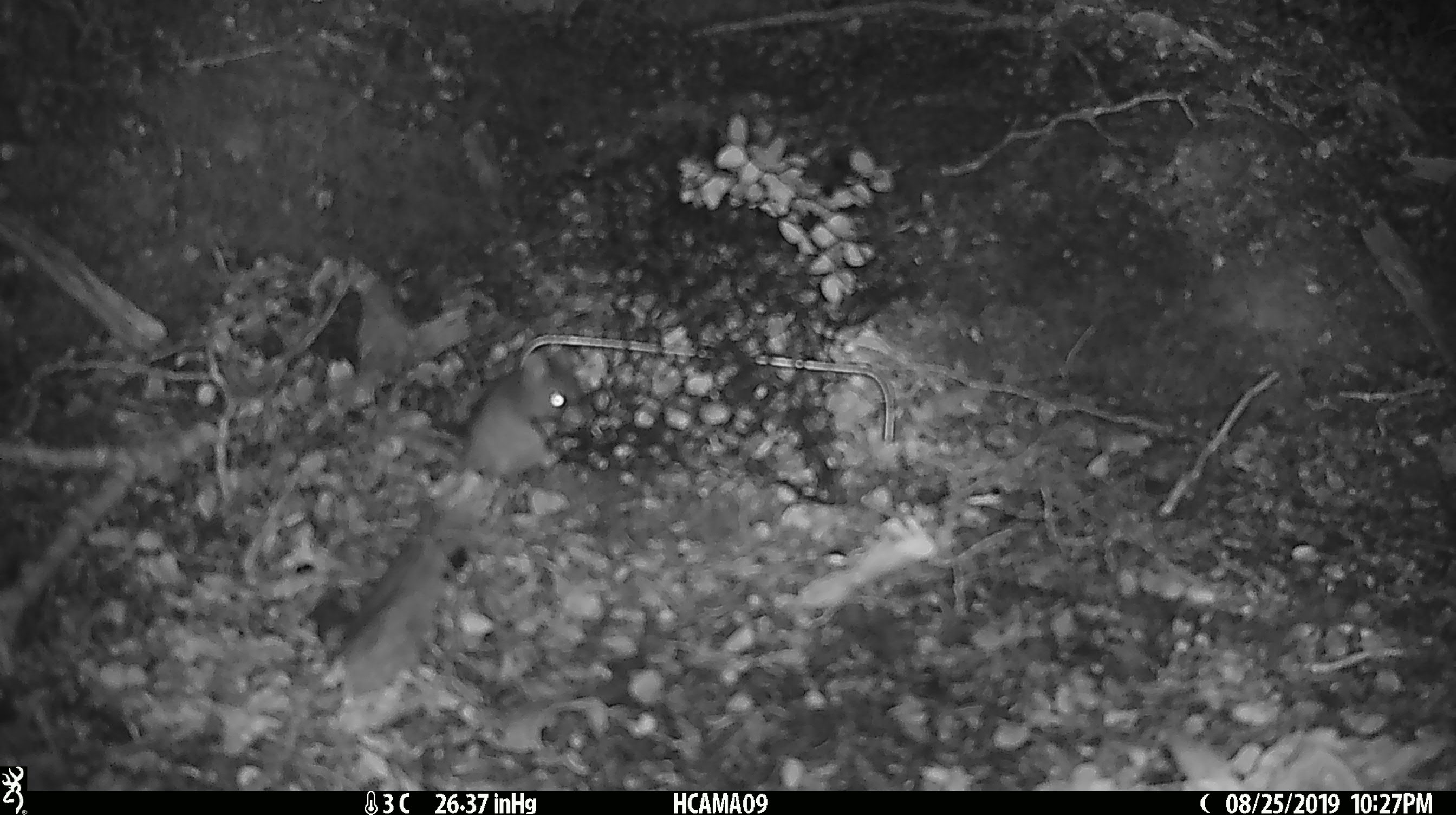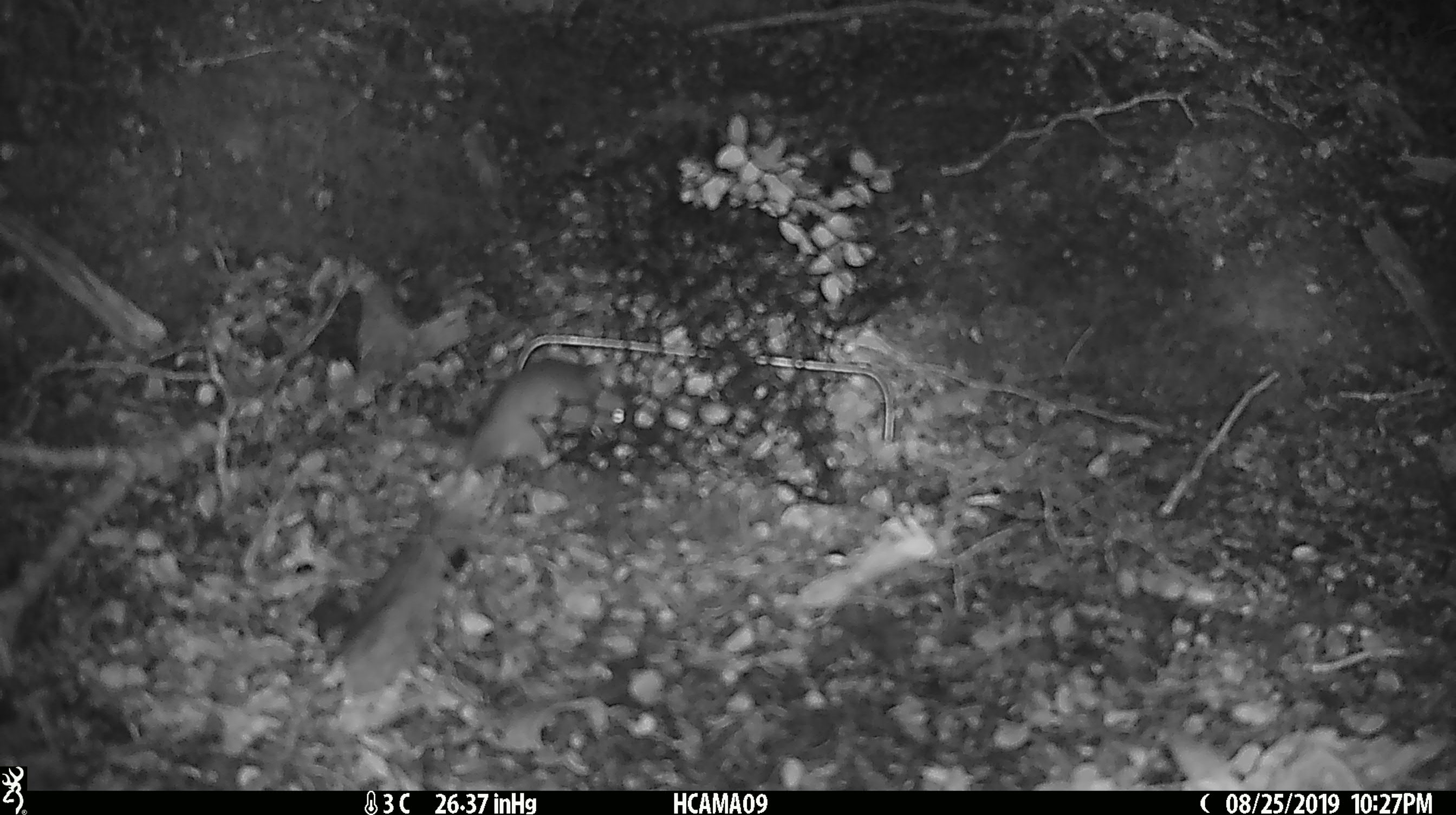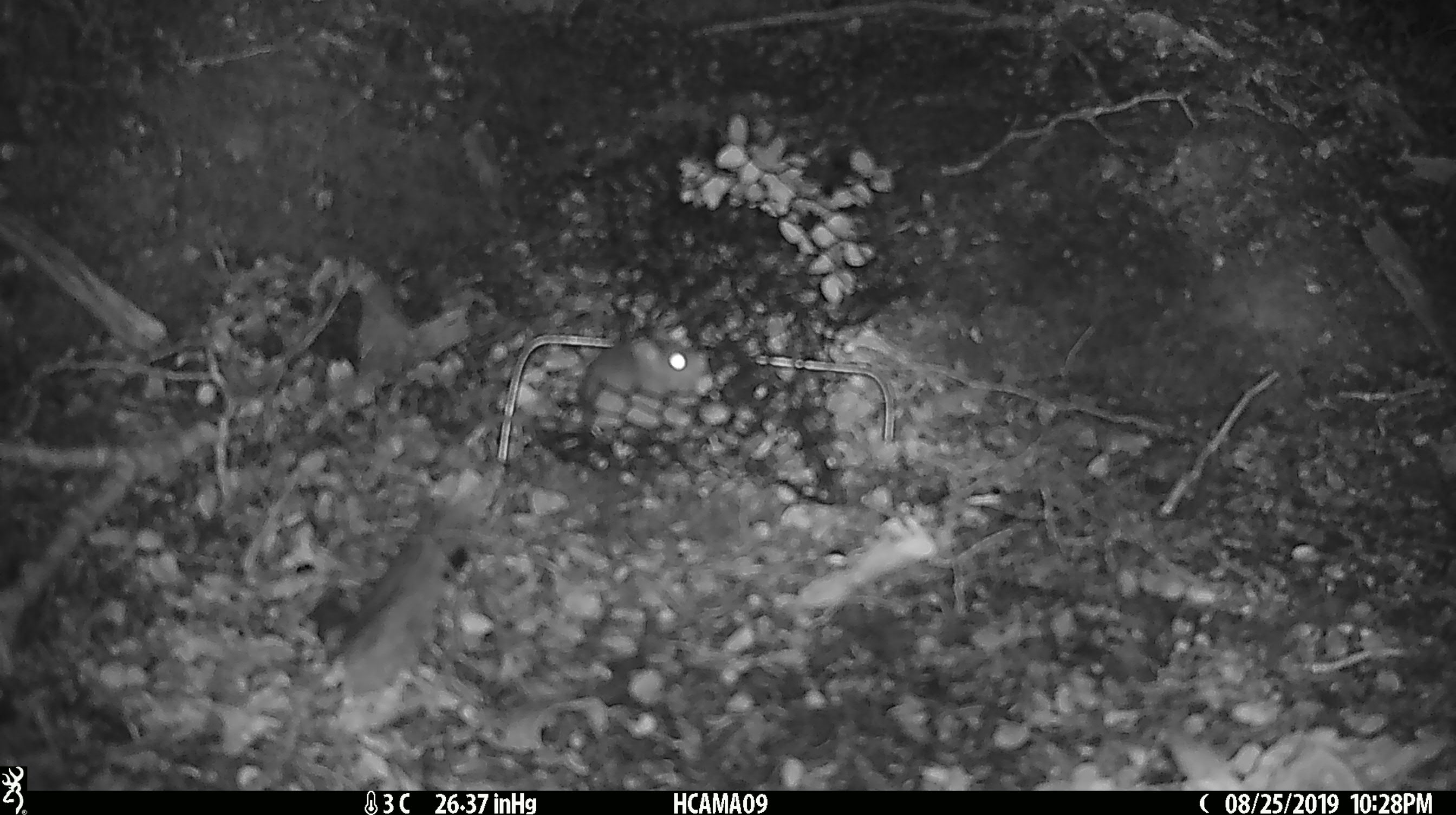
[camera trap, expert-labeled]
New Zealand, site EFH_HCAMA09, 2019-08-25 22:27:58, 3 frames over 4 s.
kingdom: Animalia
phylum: Chordata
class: Mammalia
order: Rodentia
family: Muridae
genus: Mus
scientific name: Mus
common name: mouse